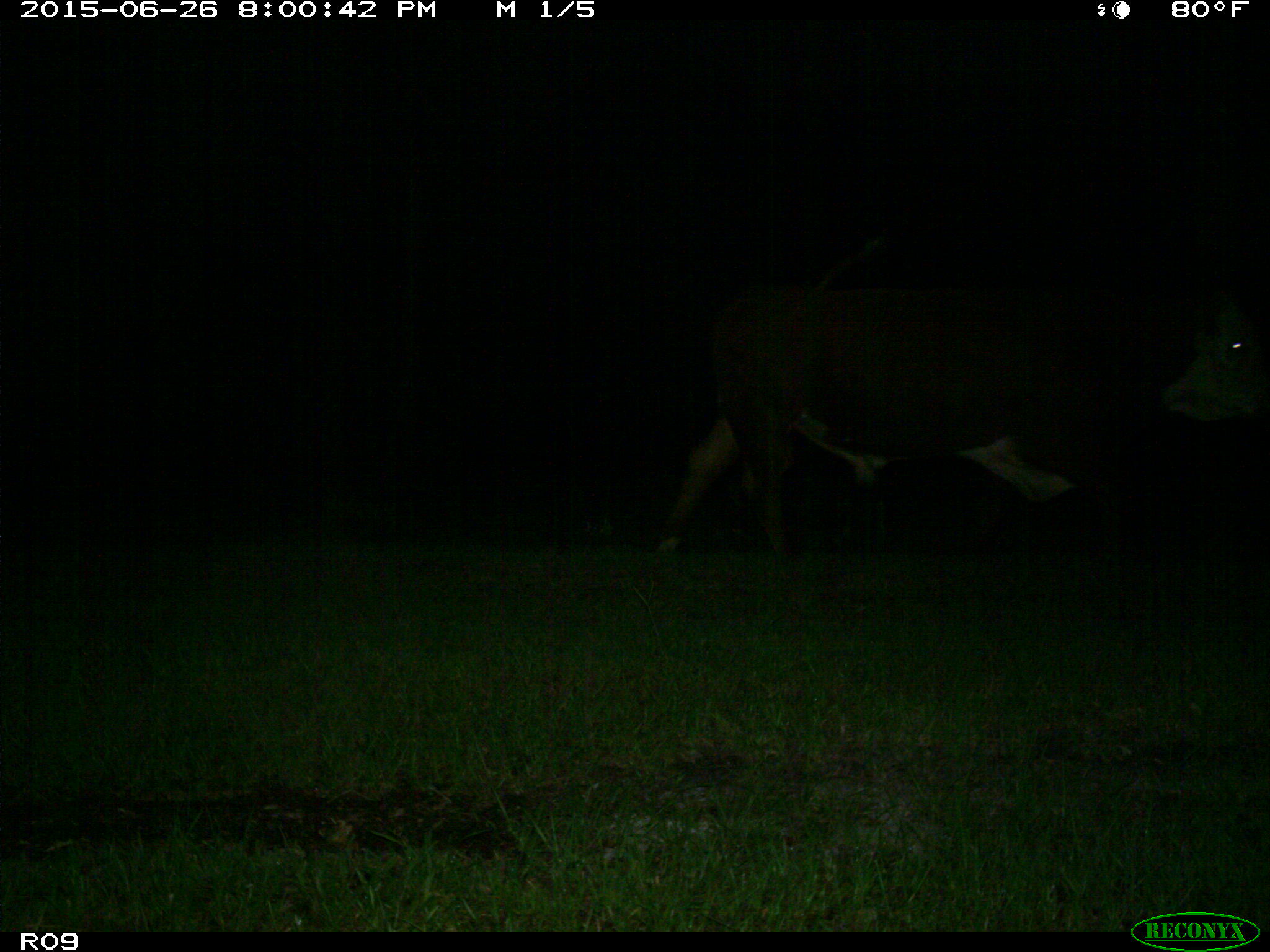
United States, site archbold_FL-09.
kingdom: Animalia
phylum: Chordata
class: Mammalia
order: Artiodactyla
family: Bovidae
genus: Bos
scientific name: Bos taurus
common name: domestic cow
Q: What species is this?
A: Bos taurus (domestic cow).